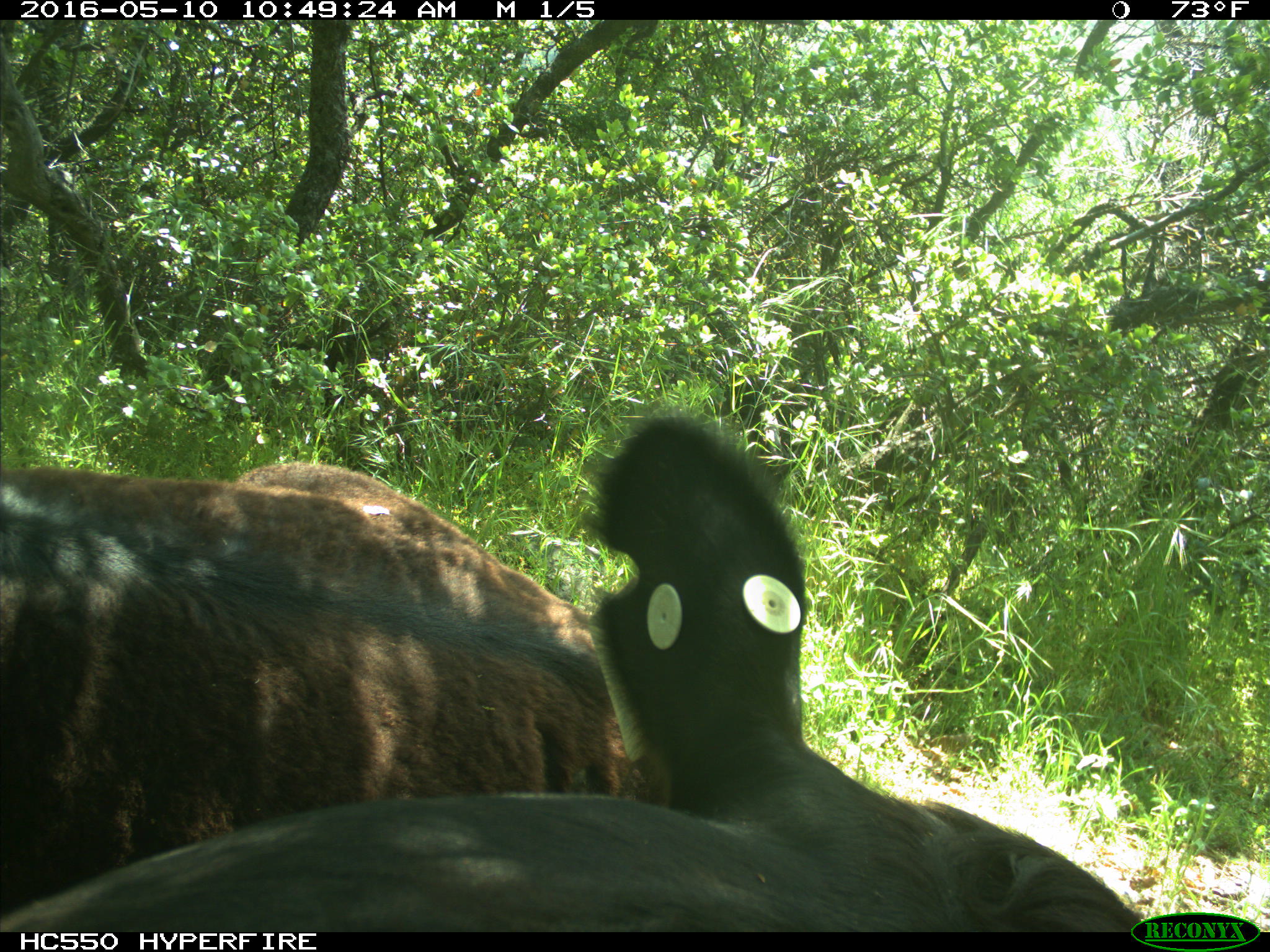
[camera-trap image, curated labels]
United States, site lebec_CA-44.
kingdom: Animalia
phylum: Chordata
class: Mammalia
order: Artiodactyla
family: Bovidae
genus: Bos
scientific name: Bos taurus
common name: domestic cow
Bos taurus (domestic cow).